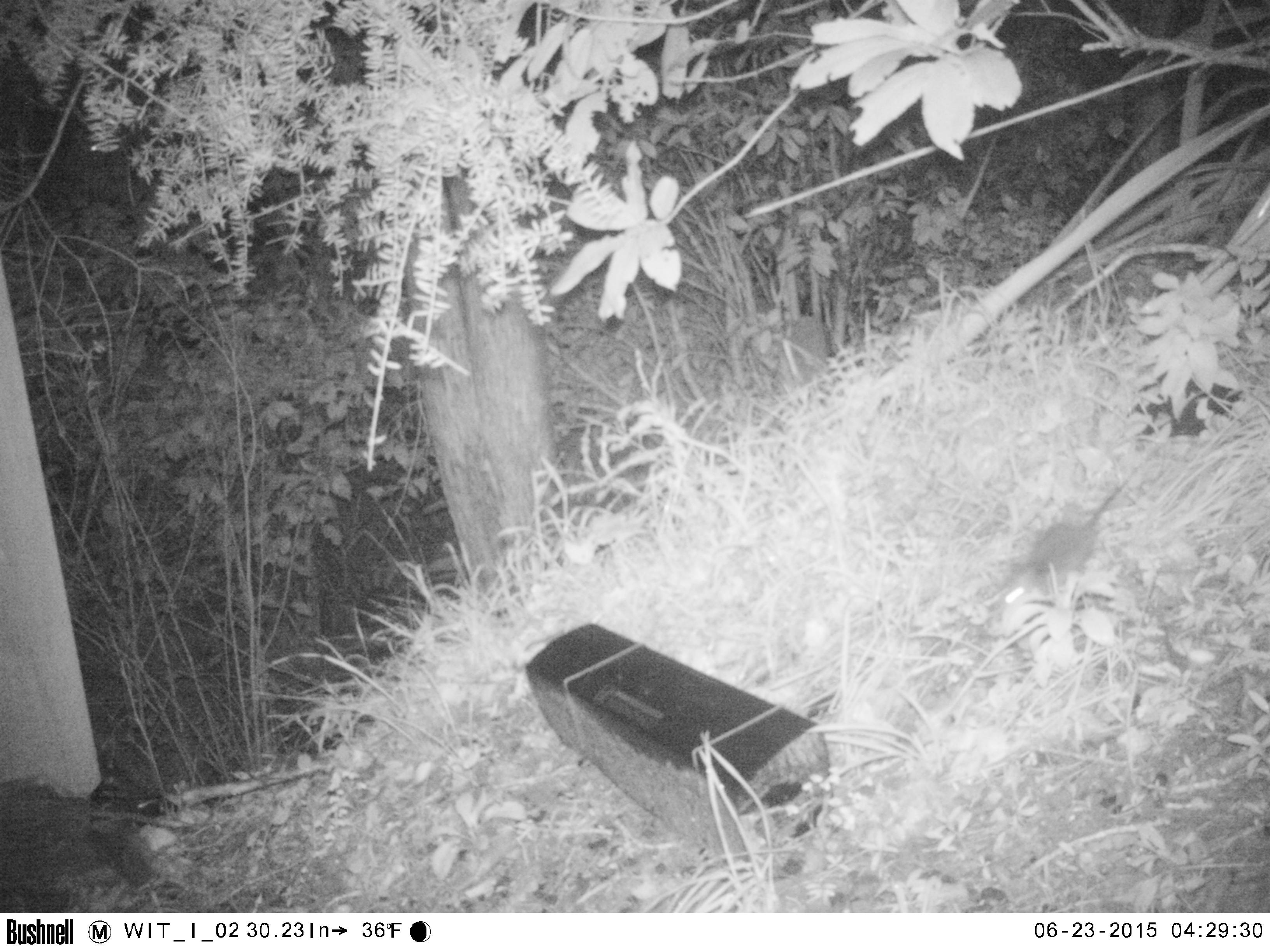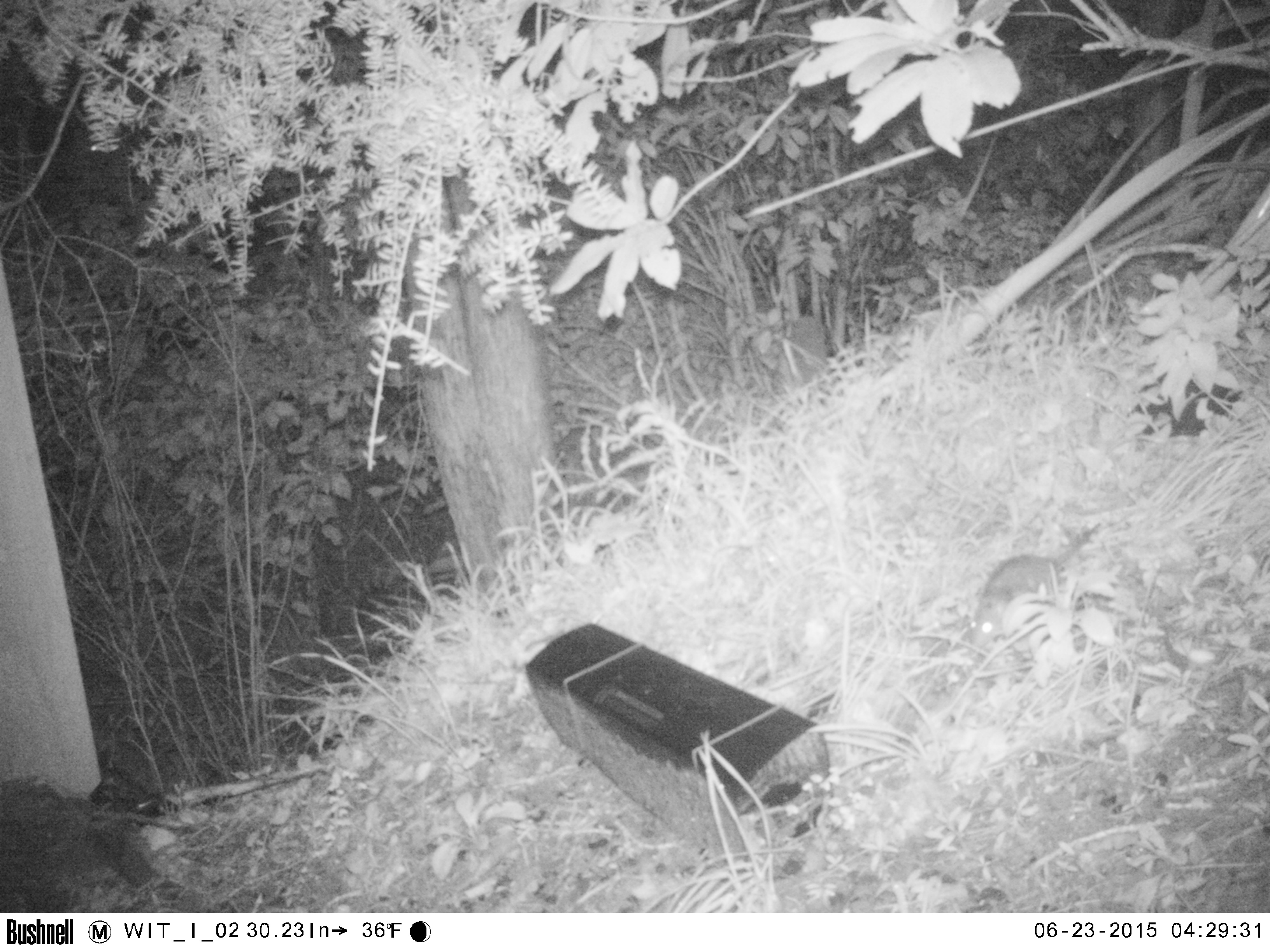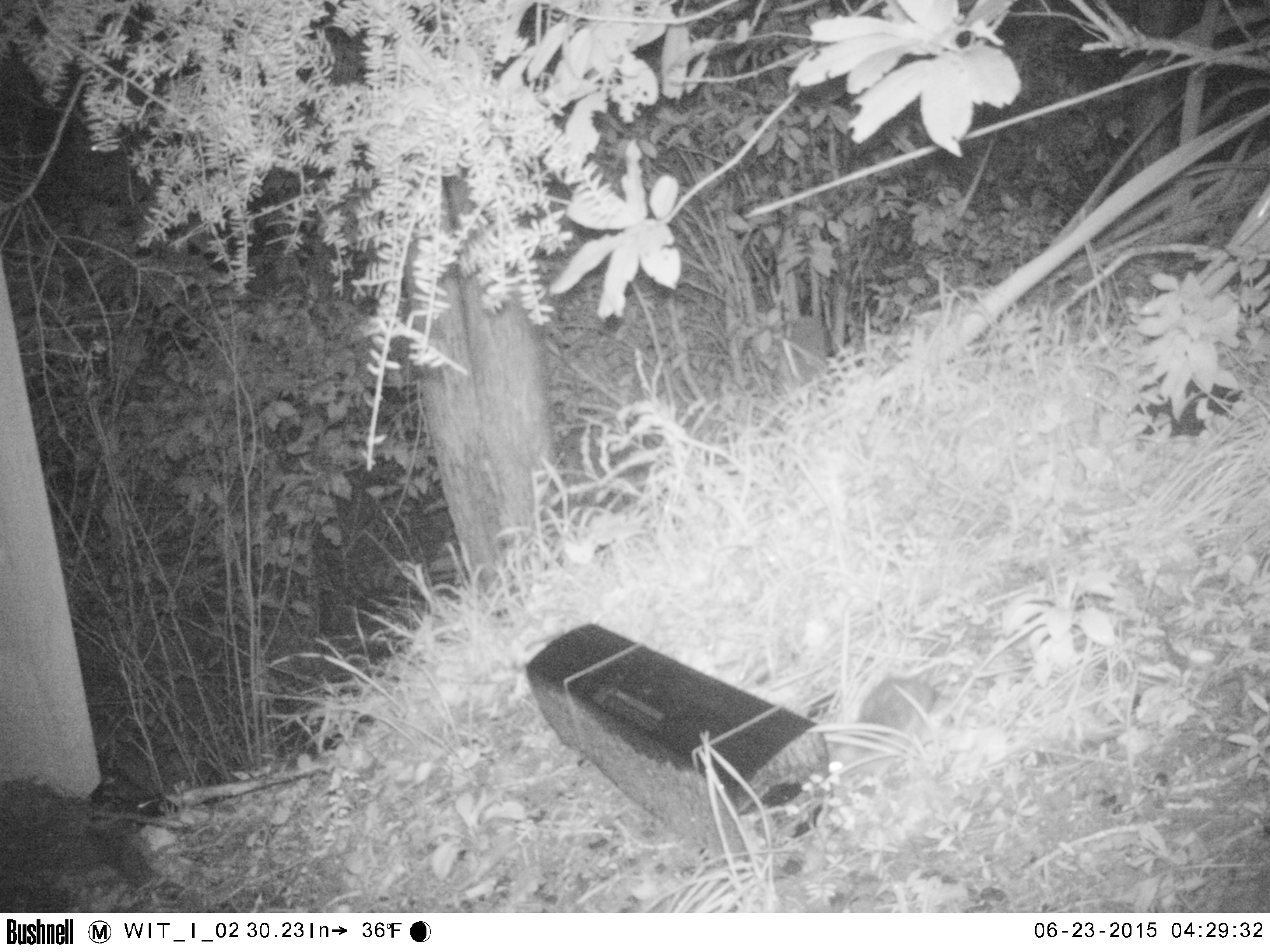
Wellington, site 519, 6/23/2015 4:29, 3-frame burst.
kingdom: Animalia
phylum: Chordata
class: Mammalia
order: Rodentia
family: Muridae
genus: Rattus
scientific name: Rattus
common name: rat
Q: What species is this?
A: Rat (Rattus).